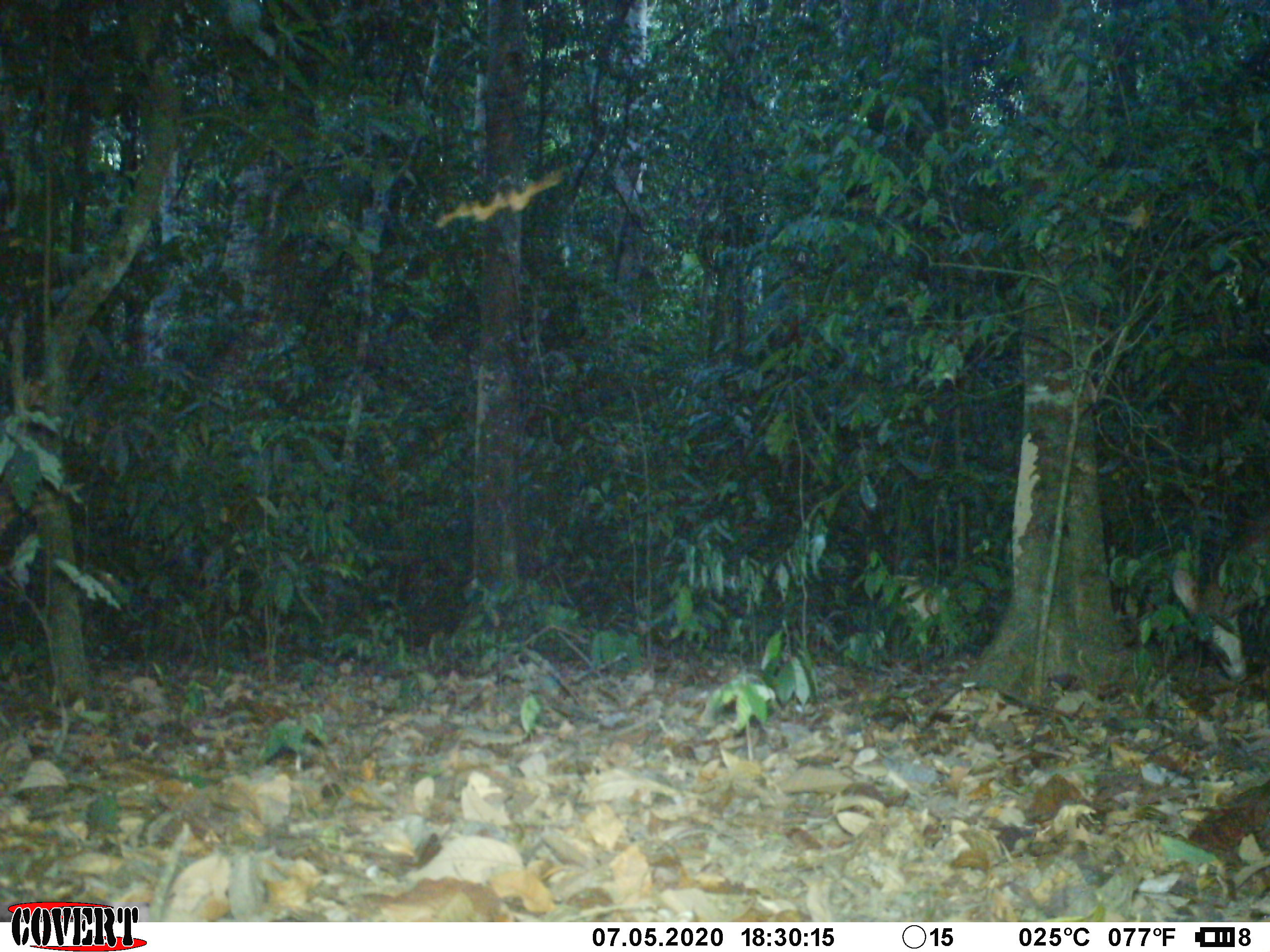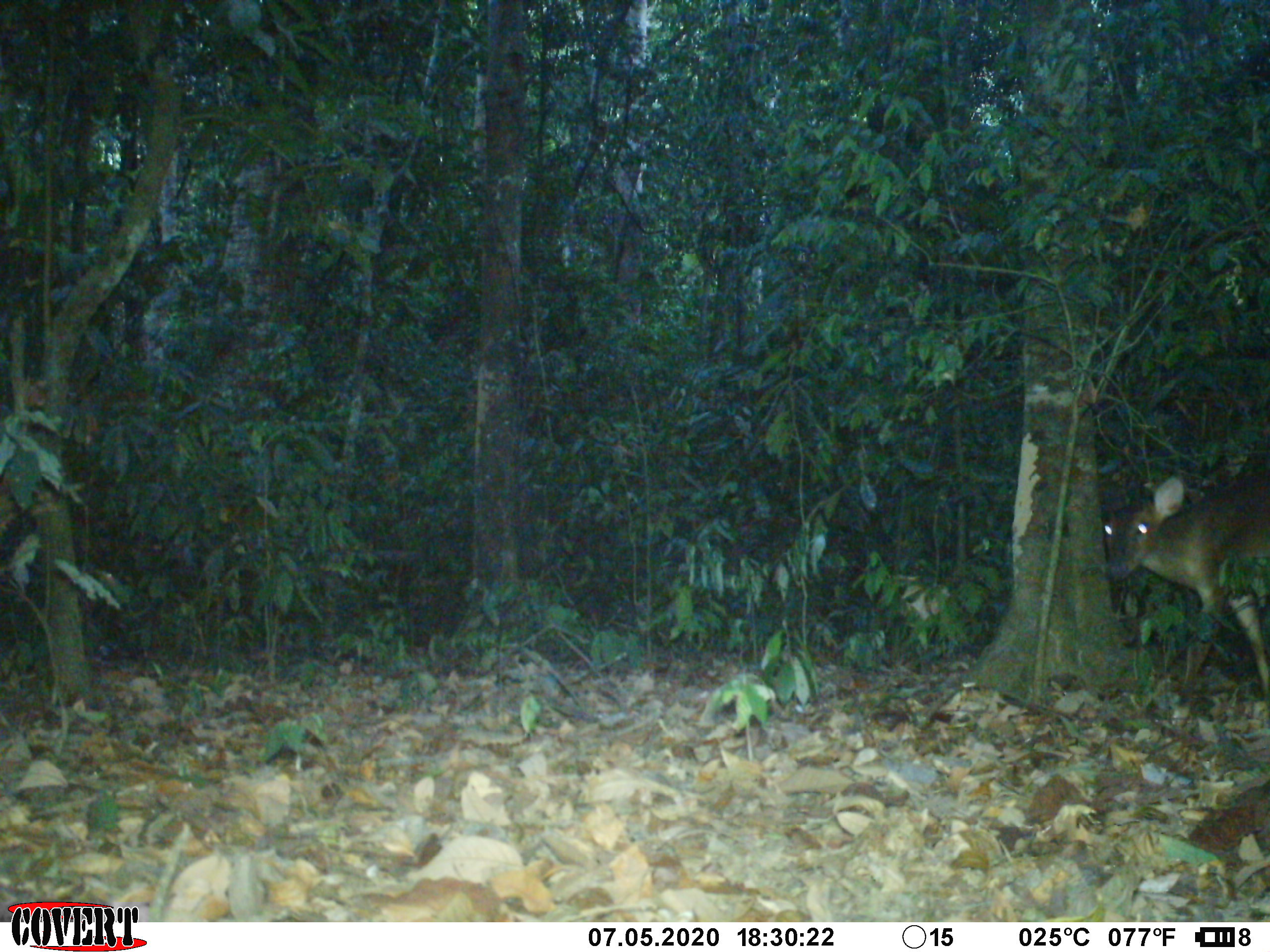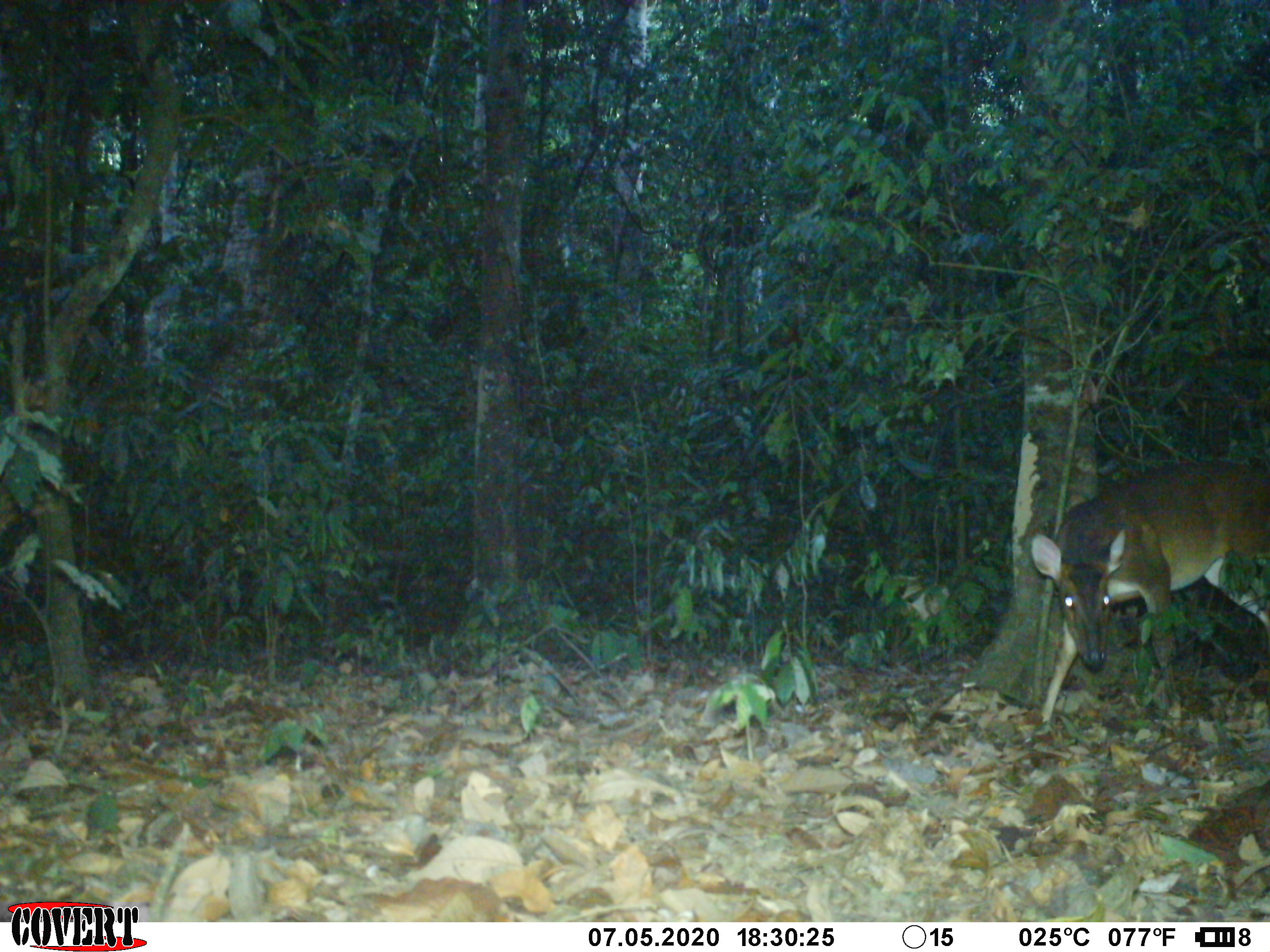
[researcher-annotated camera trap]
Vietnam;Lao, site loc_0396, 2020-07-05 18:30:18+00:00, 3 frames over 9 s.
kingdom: Animalia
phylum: Chordata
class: Mammalia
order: Artiodactyla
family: Cervidae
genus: Muntiacus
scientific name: Muntiacus vuquangensis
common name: large-antlered muntjac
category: large antlered muntjac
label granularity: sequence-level